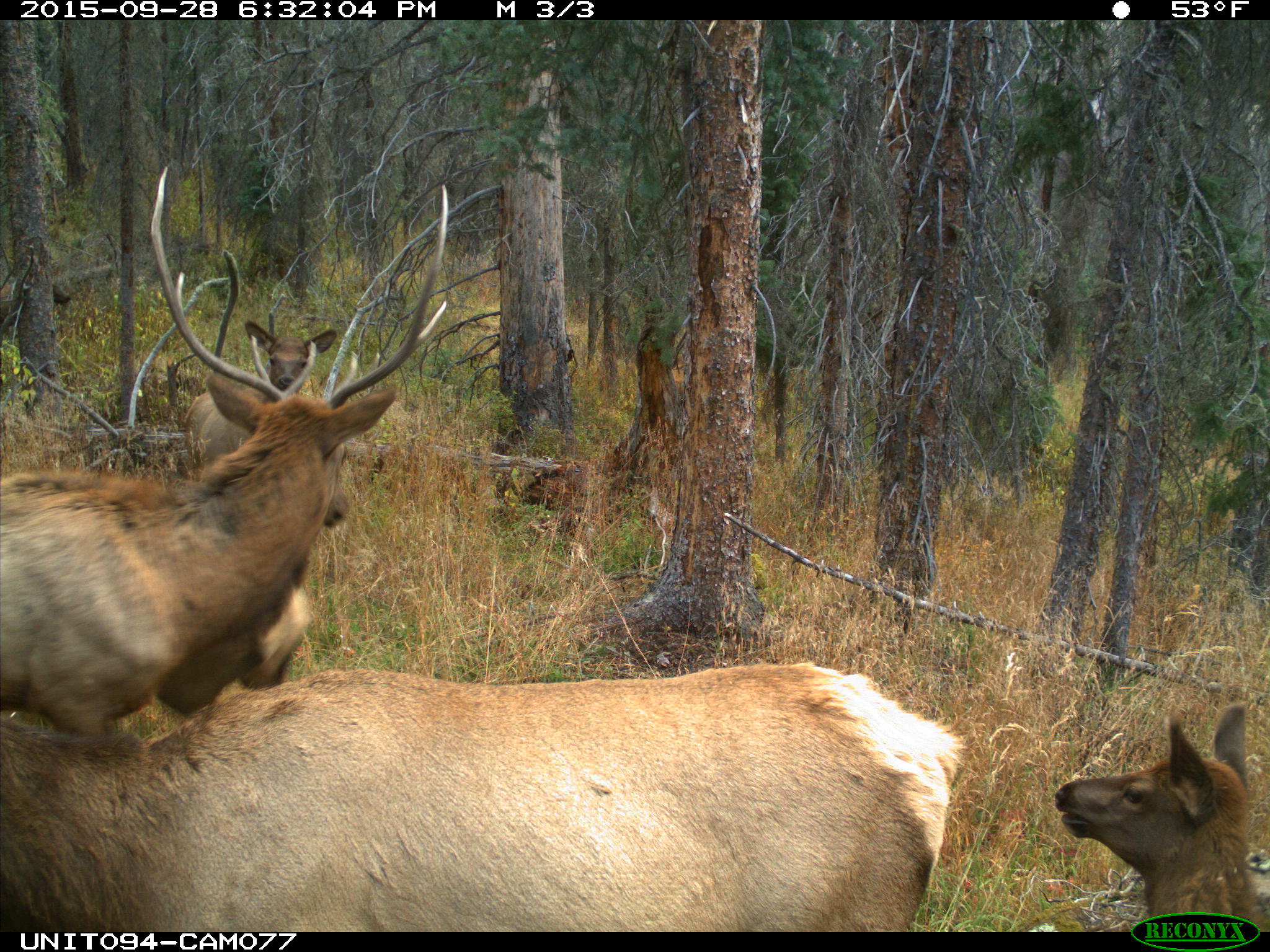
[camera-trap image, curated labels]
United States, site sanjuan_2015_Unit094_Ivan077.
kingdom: Animalia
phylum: Chordata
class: Mammalia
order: Artiodactyla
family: Cervidae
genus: Cervus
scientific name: Cervus elaphus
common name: red deer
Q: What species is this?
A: Cervus elaphus (red deer).